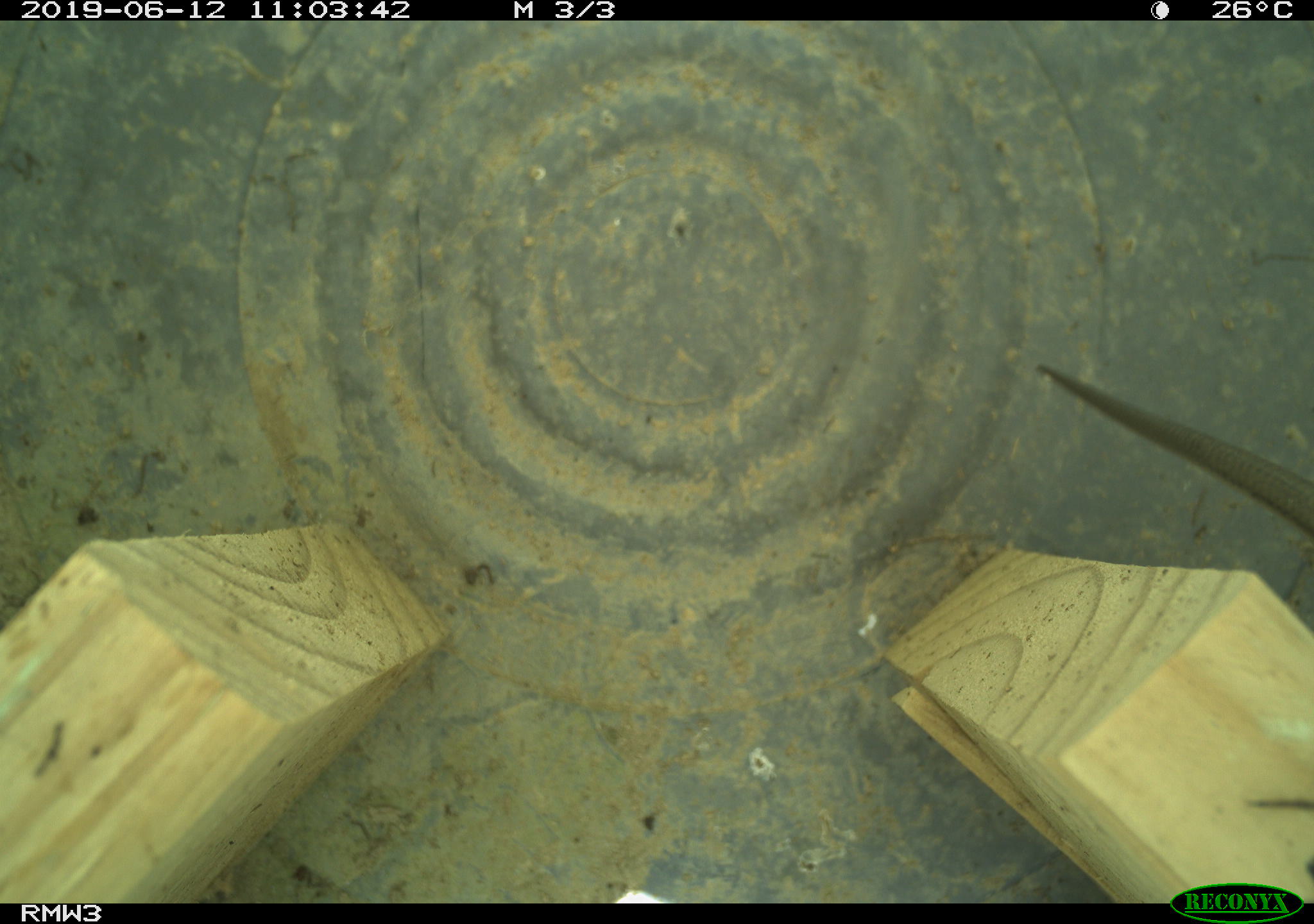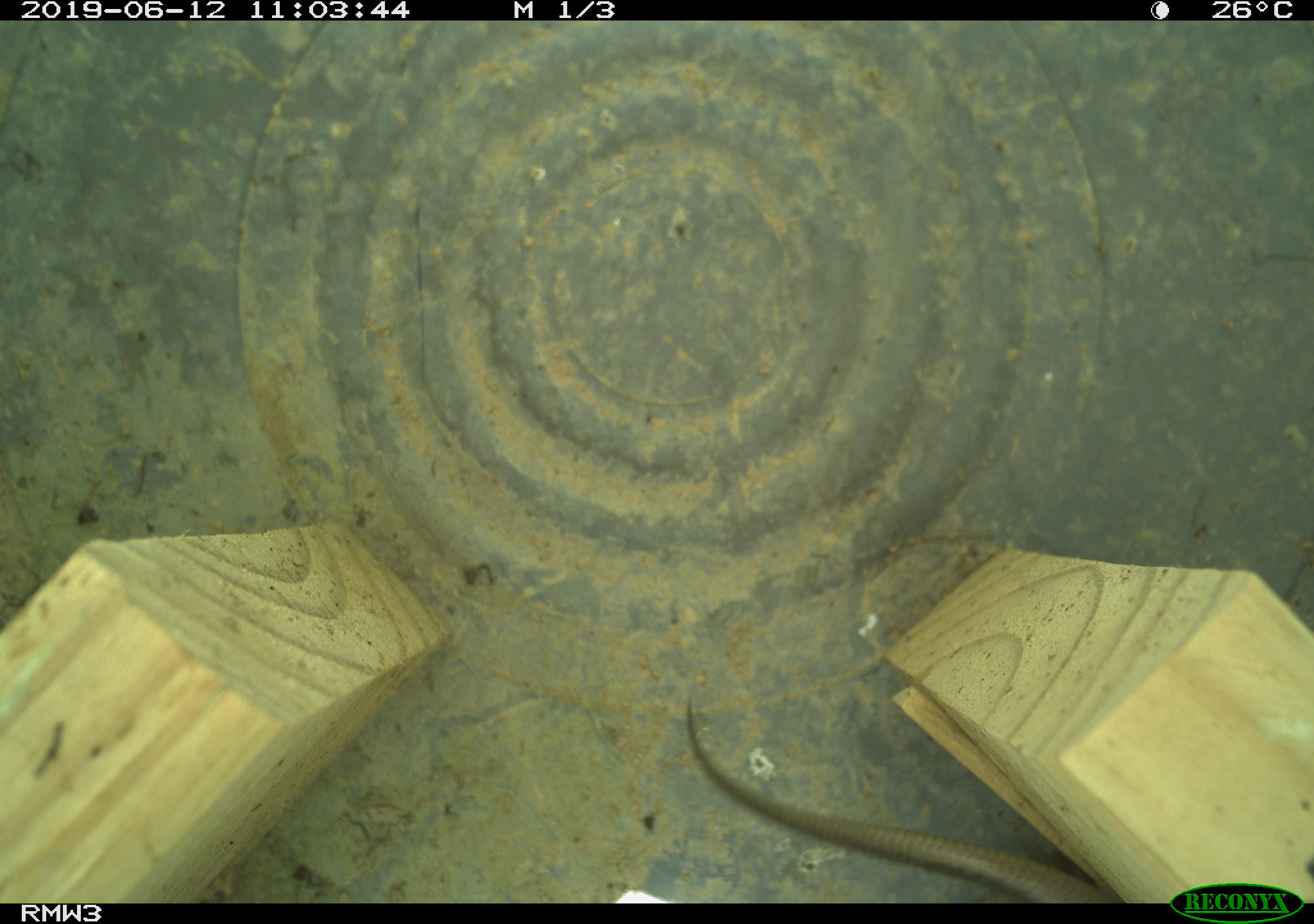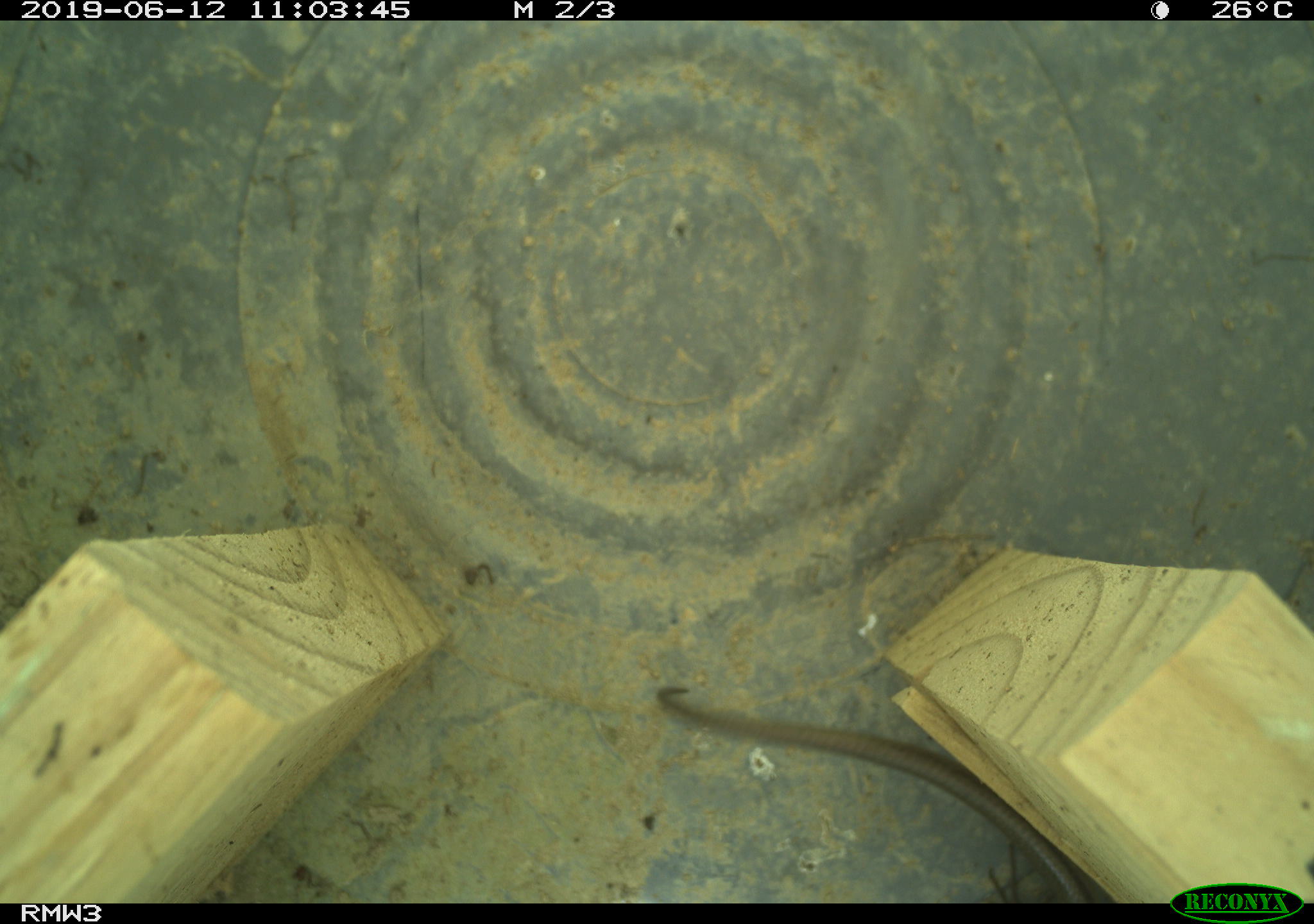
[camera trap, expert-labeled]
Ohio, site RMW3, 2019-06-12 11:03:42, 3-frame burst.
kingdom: Animalia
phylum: Chordata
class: Reptilia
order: Squamata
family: Scincidae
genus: Plestiodon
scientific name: Plestiodon fasciatus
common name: common five-lined skink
Common five-lined skink (Plestiodon fasciatus).